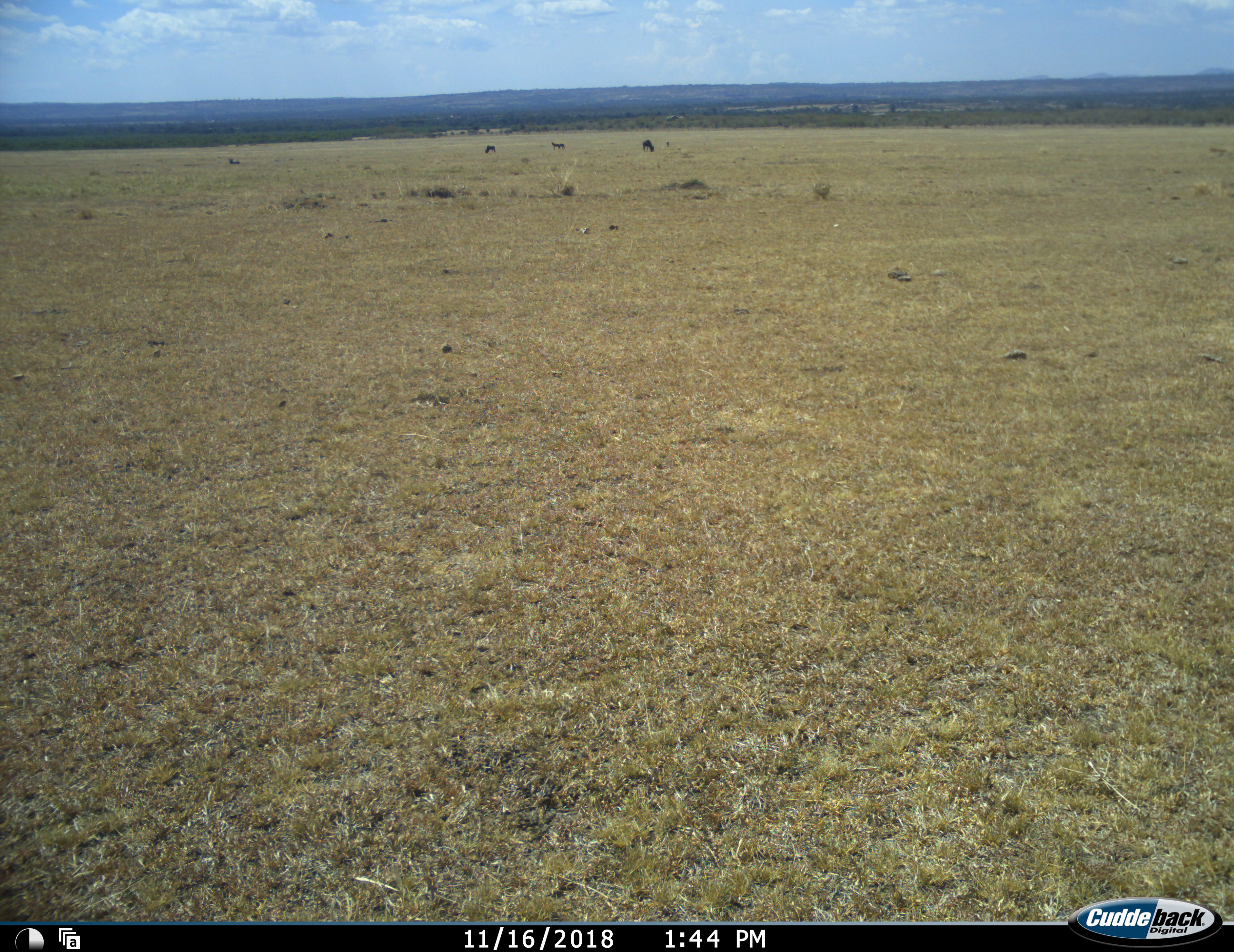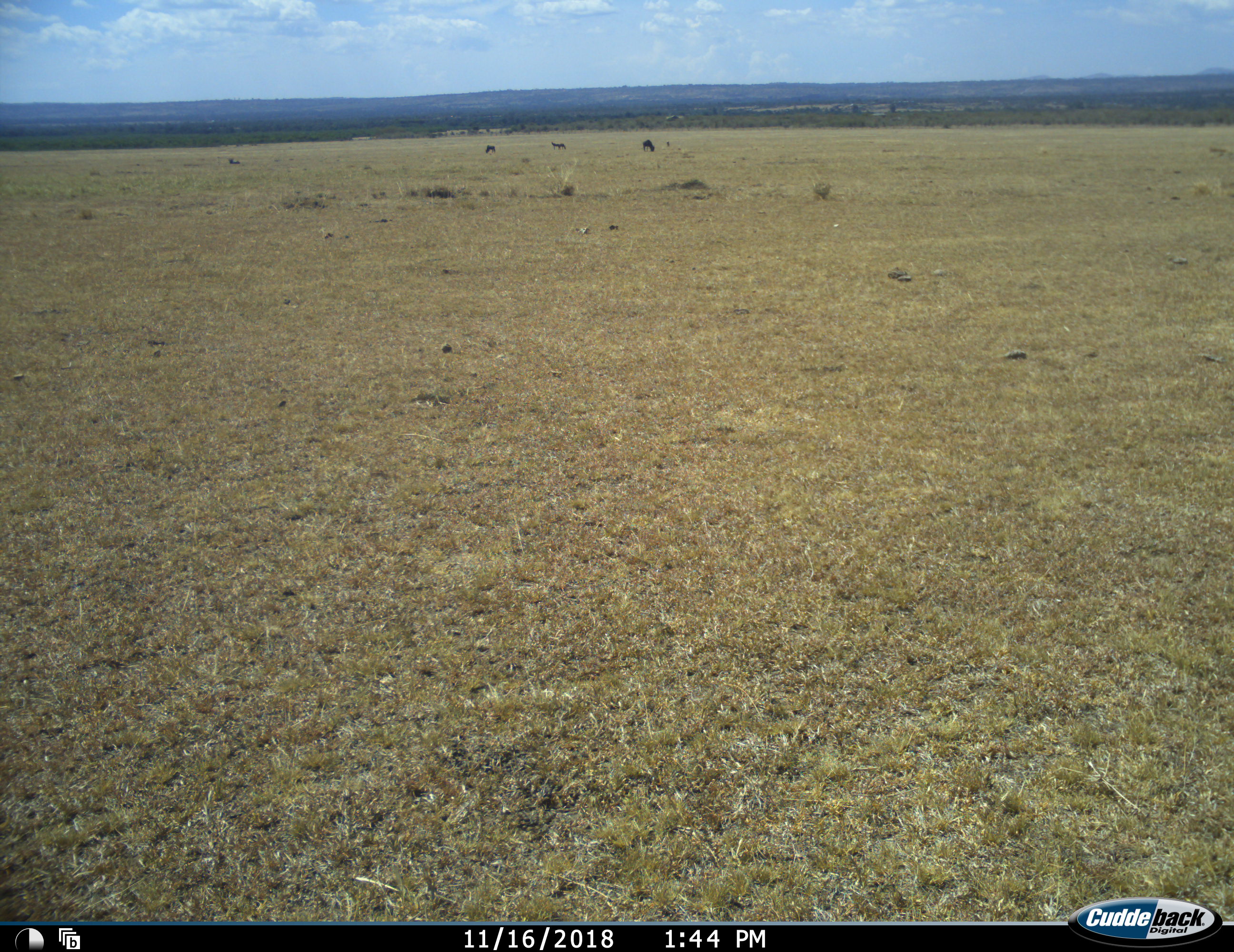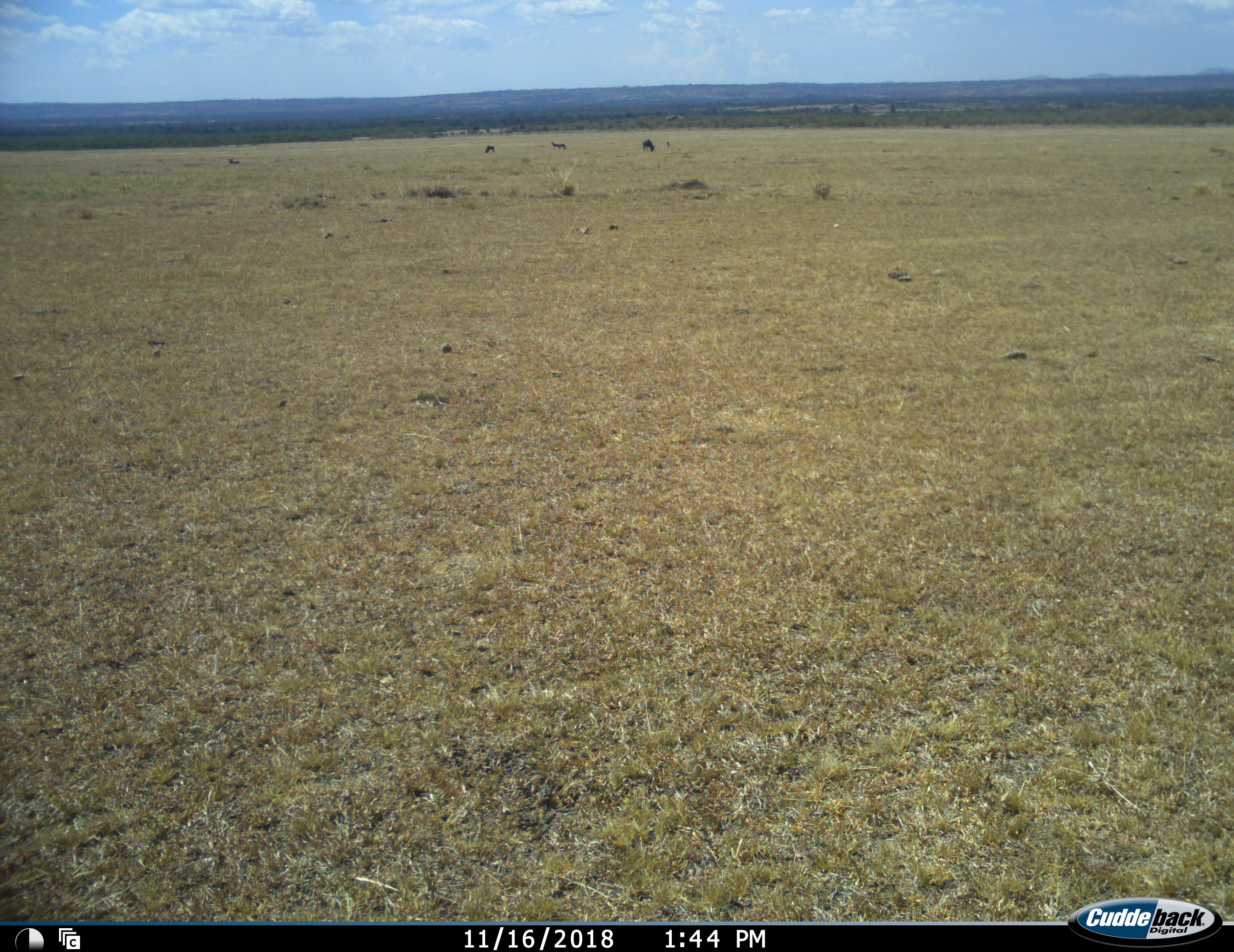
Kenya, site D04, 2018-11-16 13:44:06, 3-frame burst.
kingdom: Animalia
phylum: Chordata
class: Mammalia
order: Artiodactyla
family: Bovidae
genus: Connochaetes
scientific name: Connochaetes taurinus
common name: common wildebeest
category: wildebeest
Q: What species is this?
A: Wildebeest (common wildebeest) (Connochaetes taurinus).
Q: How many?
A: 5.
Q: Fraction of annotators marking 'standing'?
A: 25%.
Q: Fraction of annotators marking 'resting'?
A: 25%.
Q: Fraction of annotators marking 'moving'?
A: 0%.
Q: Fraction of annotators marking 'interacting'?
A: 0%.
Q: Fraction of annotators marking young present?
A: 0%.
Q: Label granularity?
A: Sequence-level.